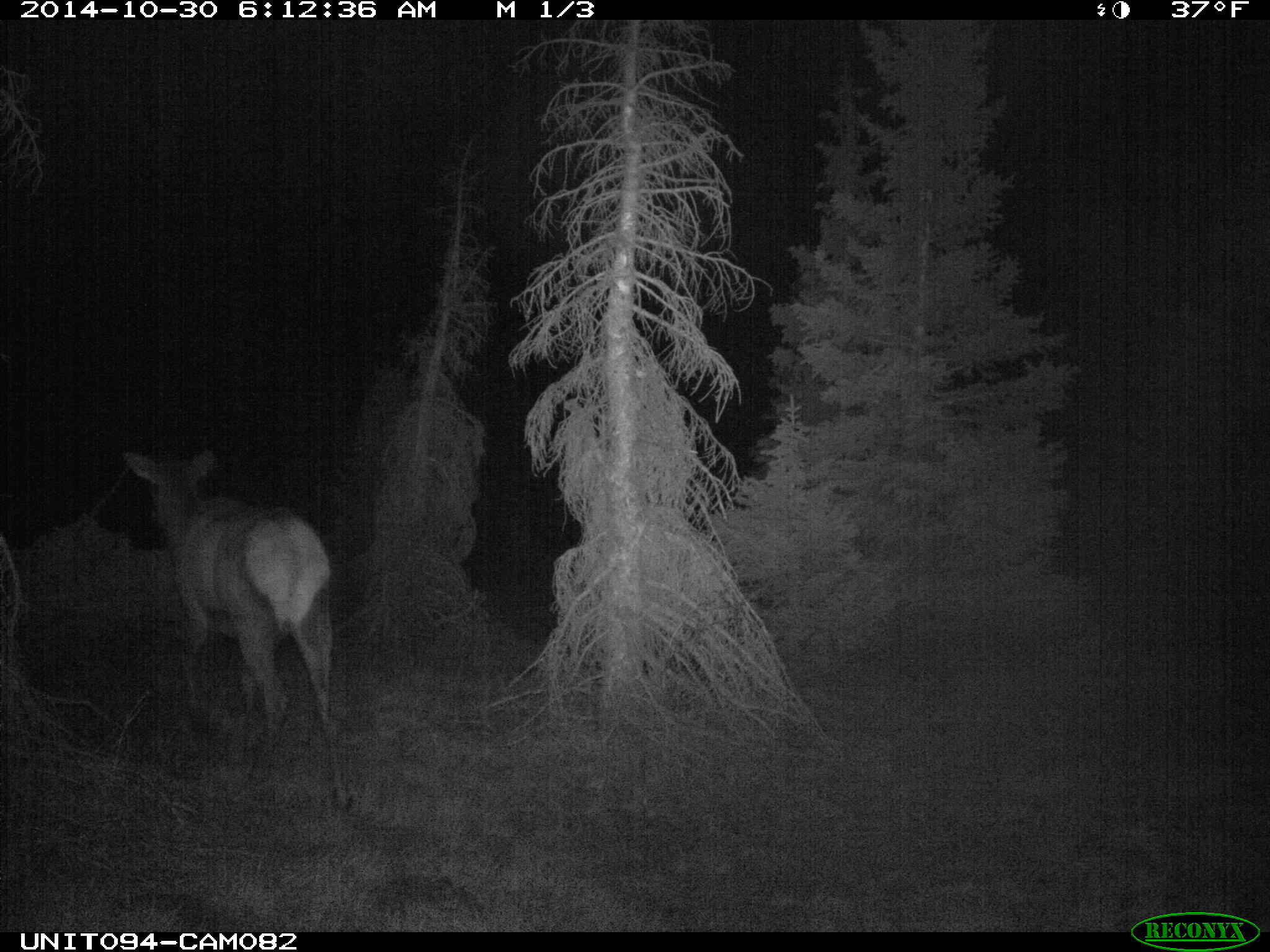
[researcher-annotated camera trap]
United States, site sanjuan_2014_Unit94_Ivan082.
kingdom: Animalia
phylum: Chordata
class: Mammalia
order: Artiodactyla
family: Cervidae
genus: Cervus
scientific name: Cervus elaphus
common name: red deer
Cervus elaphus (red deer).